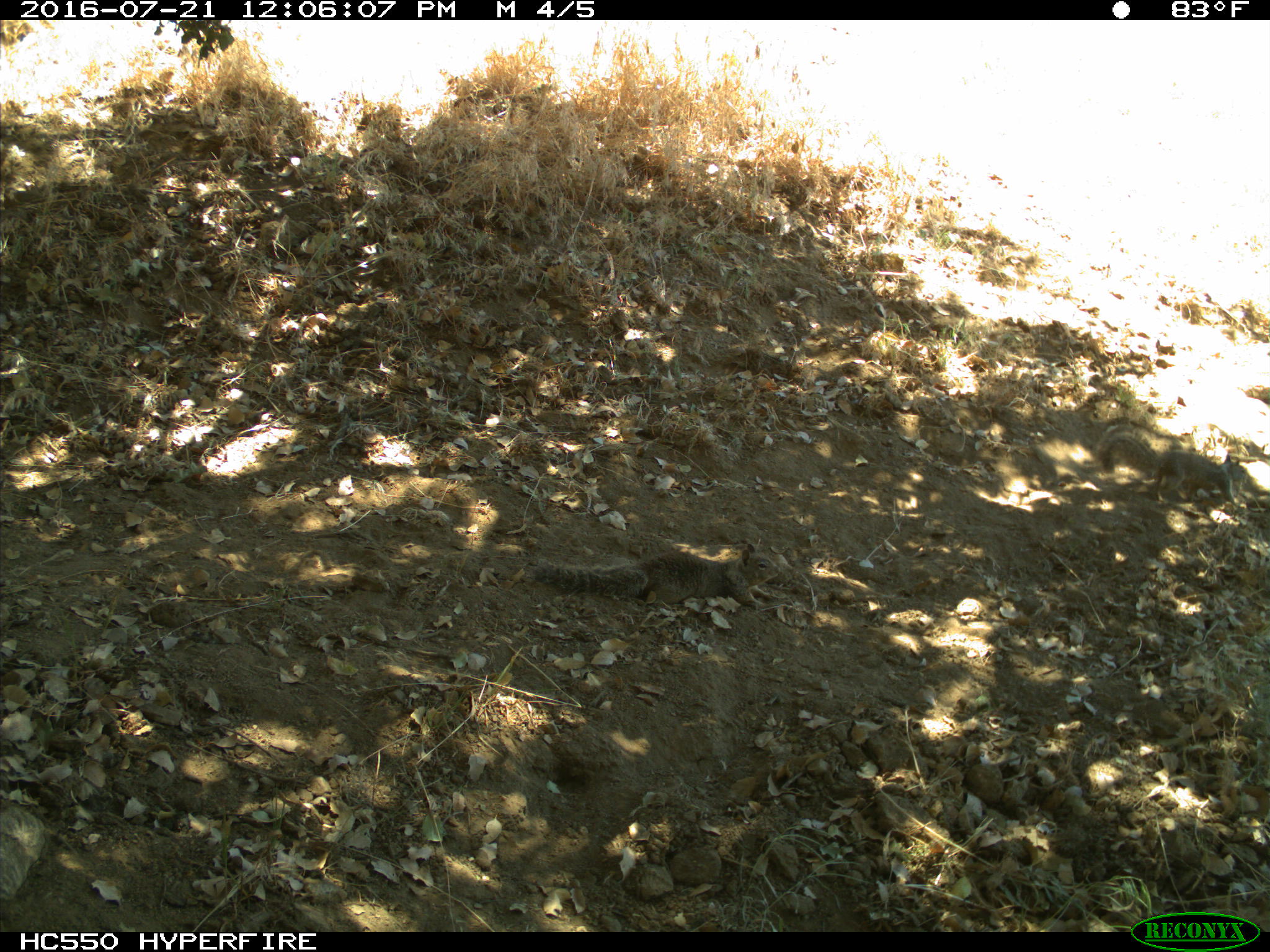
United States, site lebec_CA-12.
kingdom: Animalia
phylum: Chordata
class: Mammalia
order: Rodentia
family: Sciuridae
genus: Otospermophilus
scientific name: Otospermophilus beecheyi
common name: california ground squirrel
Otospermophilus beecheyi (california ground squirrel).